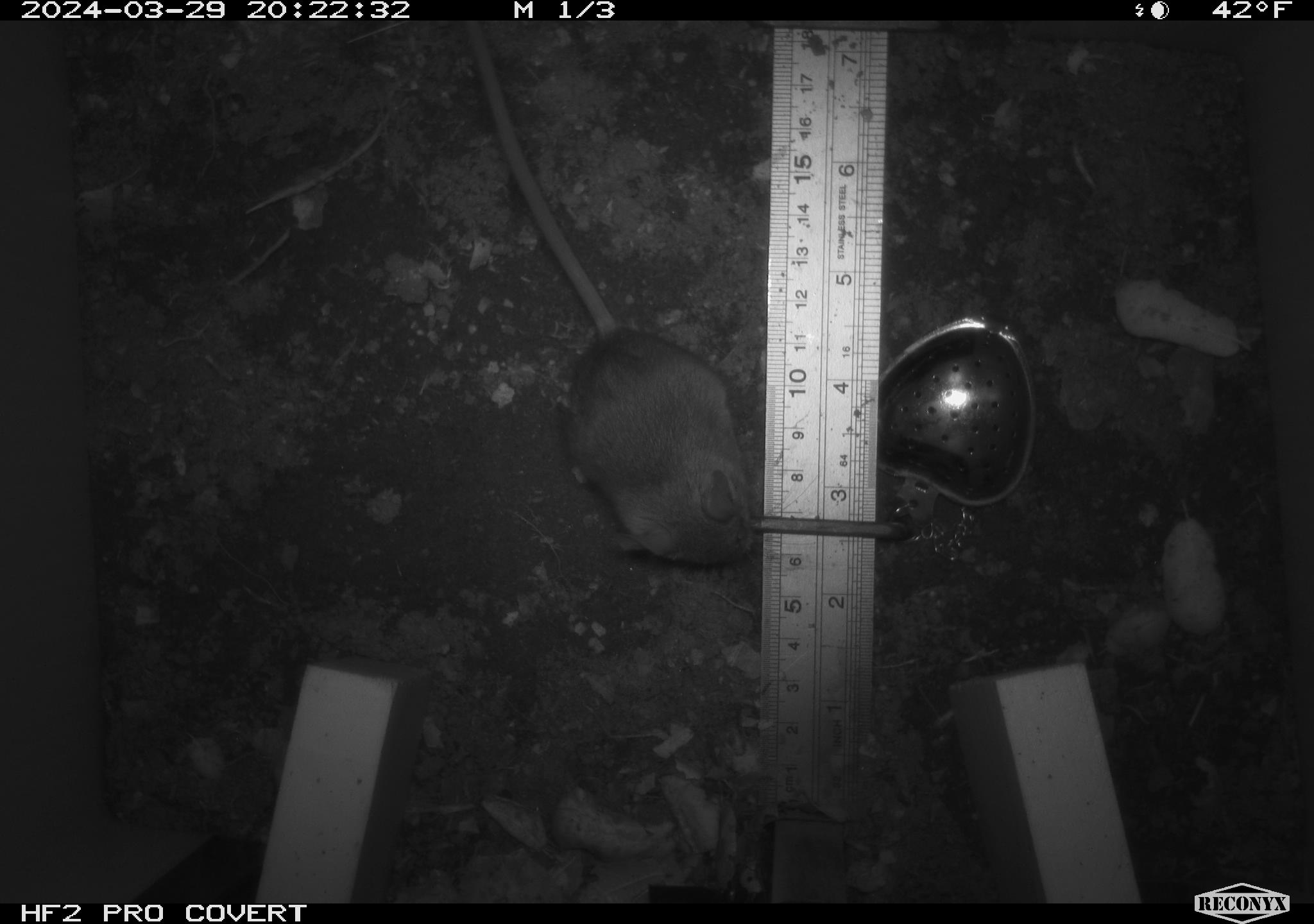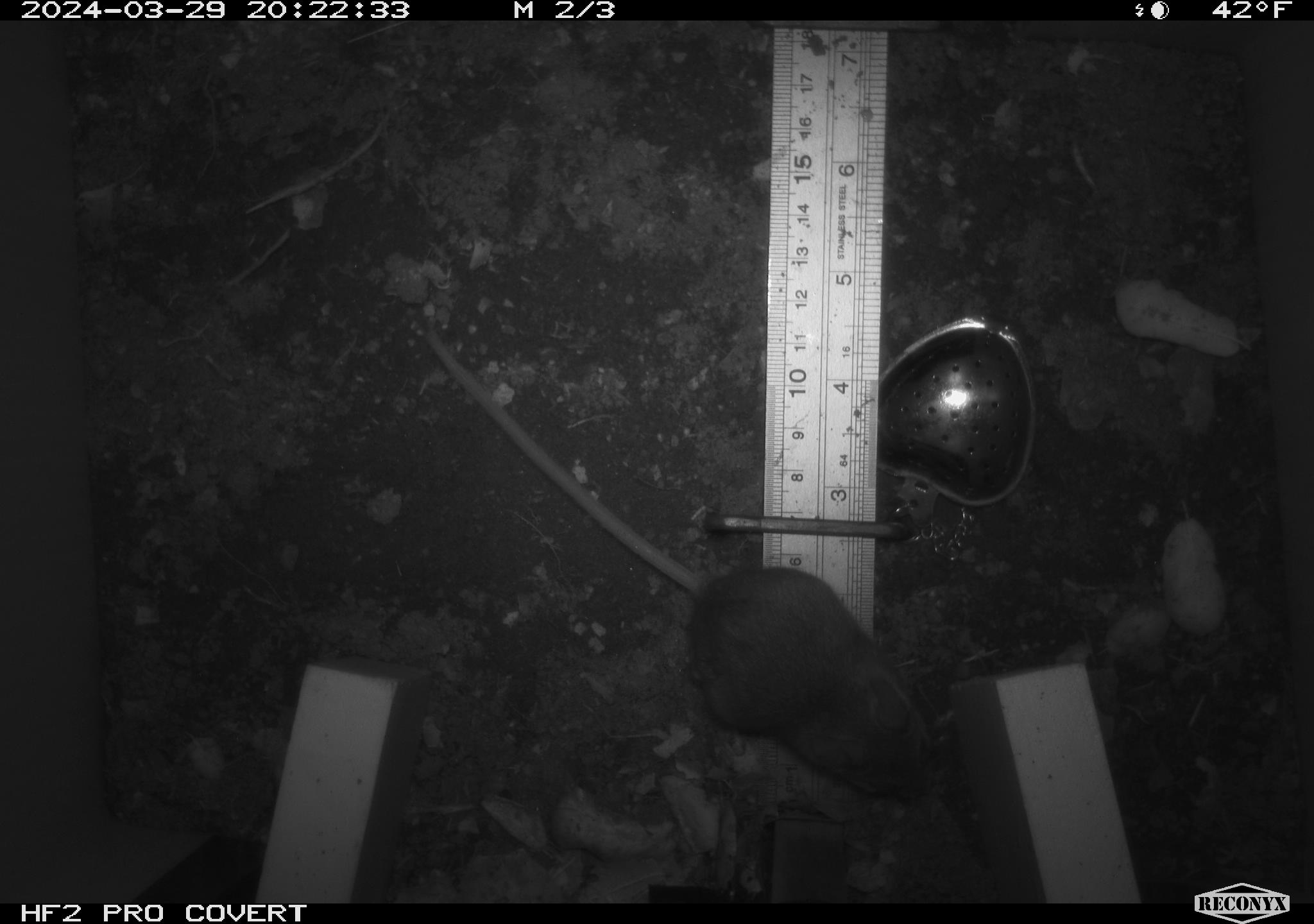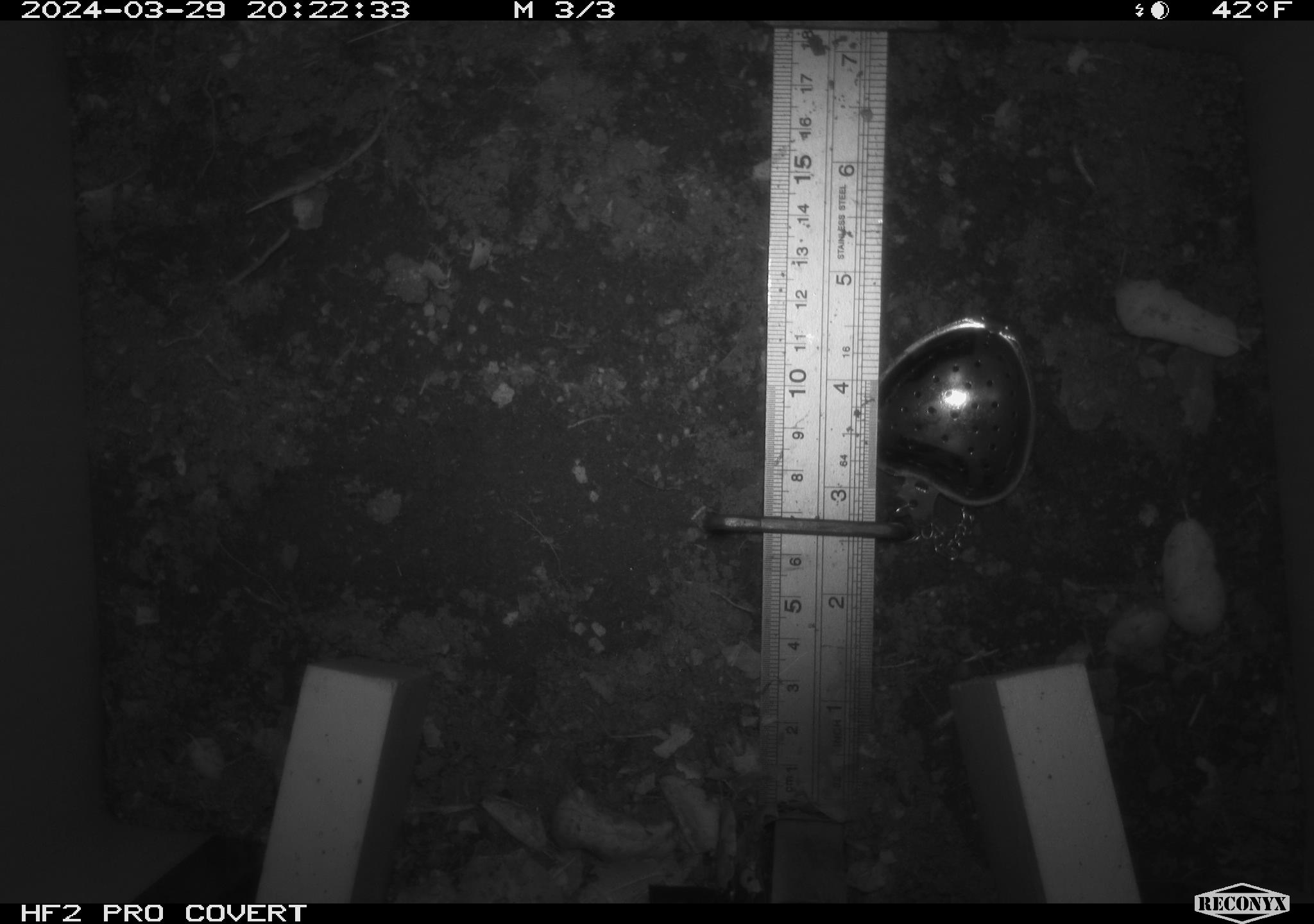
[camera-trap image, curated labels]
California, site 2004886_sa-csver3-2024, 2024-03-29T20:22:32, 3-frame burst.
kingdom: Animalia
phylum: Chordata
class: Mammalia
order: Rodentia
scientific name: Rodentia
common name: rodent